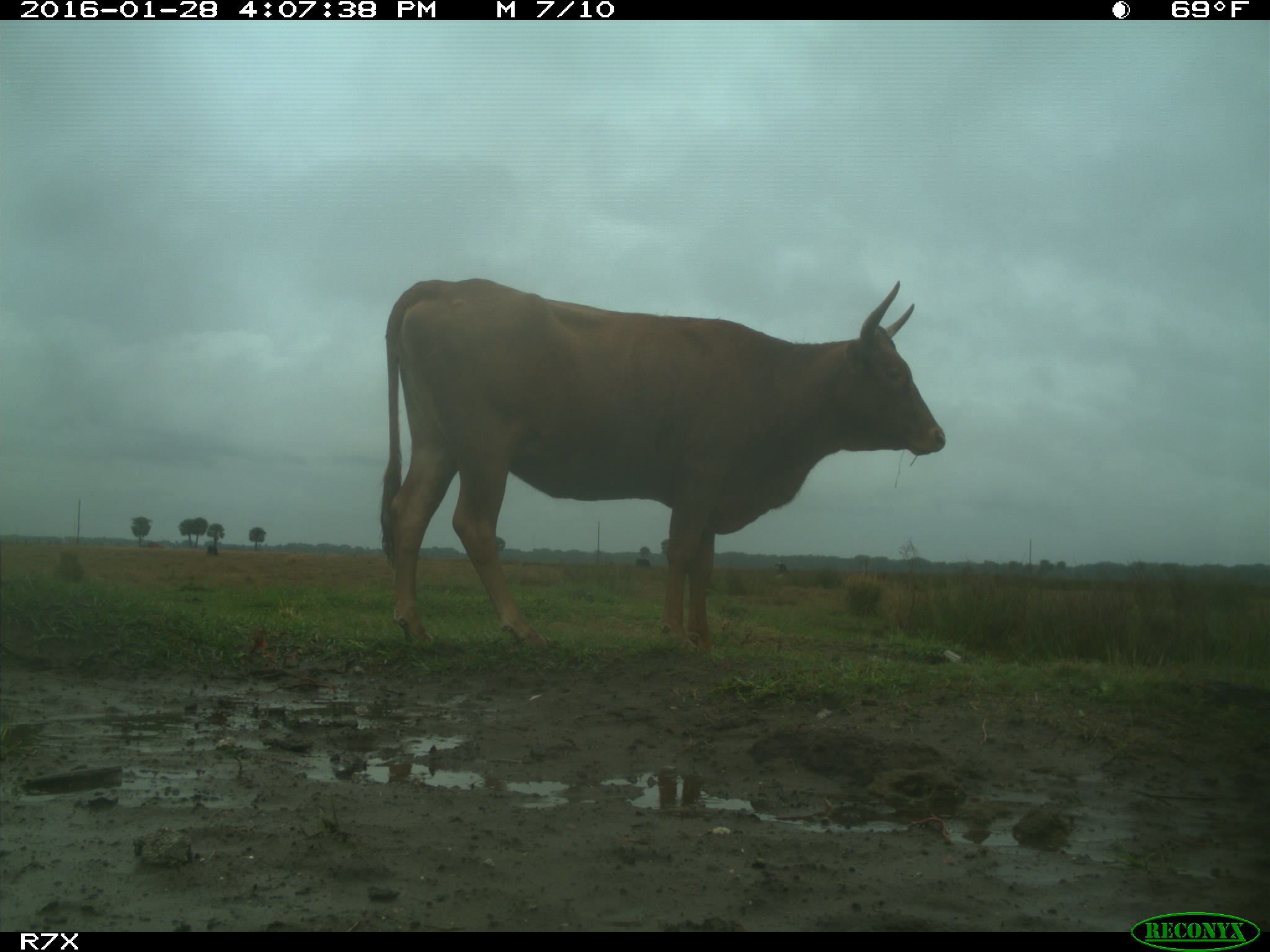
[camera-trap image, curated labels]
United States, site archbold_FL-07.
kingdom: Animalia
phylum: Chordata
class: Mammalia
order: Artiodactyla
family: Bovidae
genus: Bos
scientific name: Bos taurus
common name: domestic cow